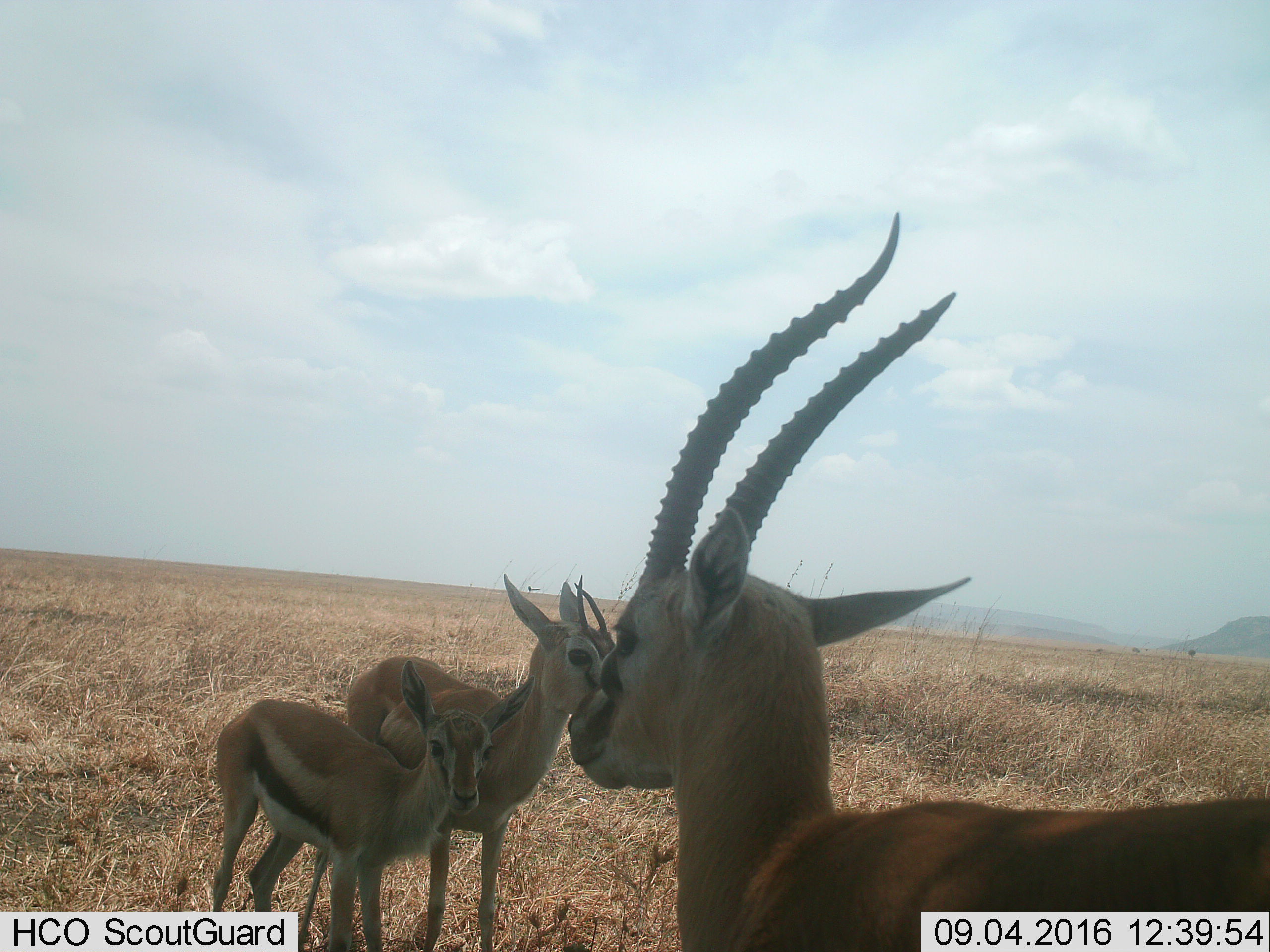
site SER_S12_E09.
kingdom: Animalia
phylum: Chordata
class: Mammalia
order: Artiodactyla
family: Bovidae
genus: Eudorcas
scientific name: Eudorcas thomsonii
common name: thomson's gazelle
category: gazellethomsons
Gazellethomsons (thomson's gazelle) (Eudorcas thomsonii), count 3. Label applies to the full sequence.